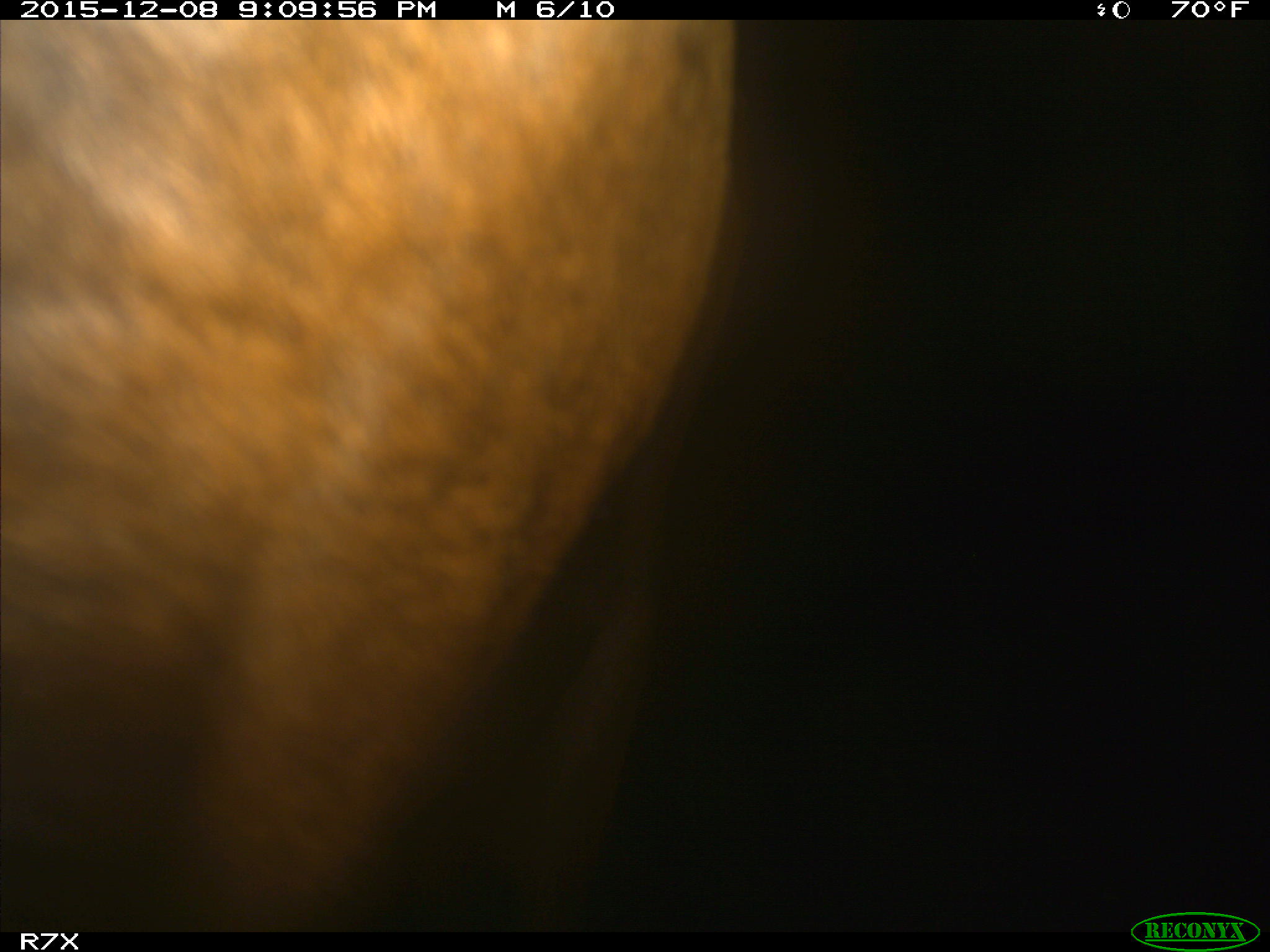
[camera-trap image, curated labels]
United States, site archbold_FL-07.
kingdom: Animalia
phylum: Chordata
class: Mammalia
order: Artiodactyla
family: Bovidae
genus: Bos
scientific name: Bos taurus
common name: domestic cow